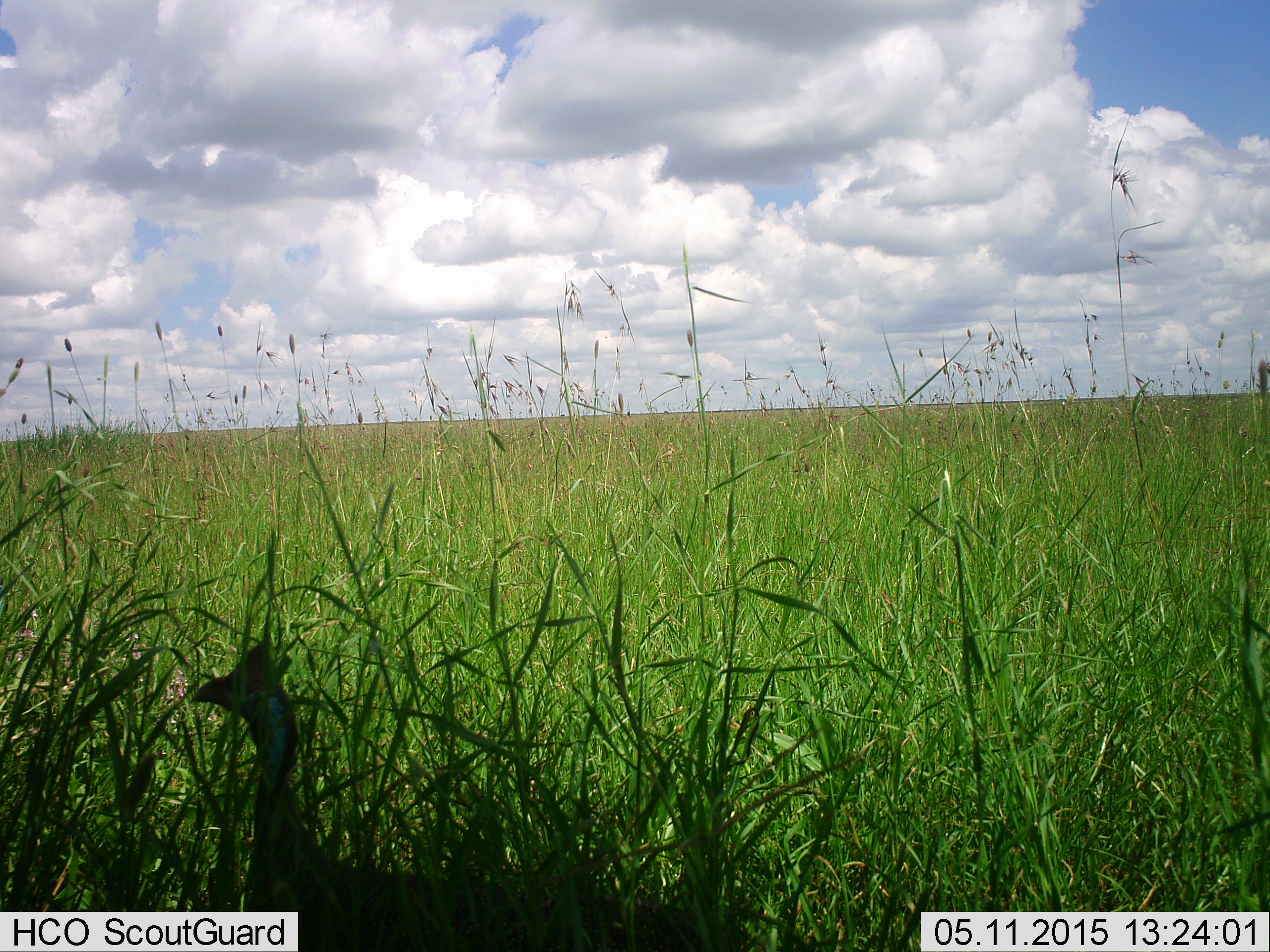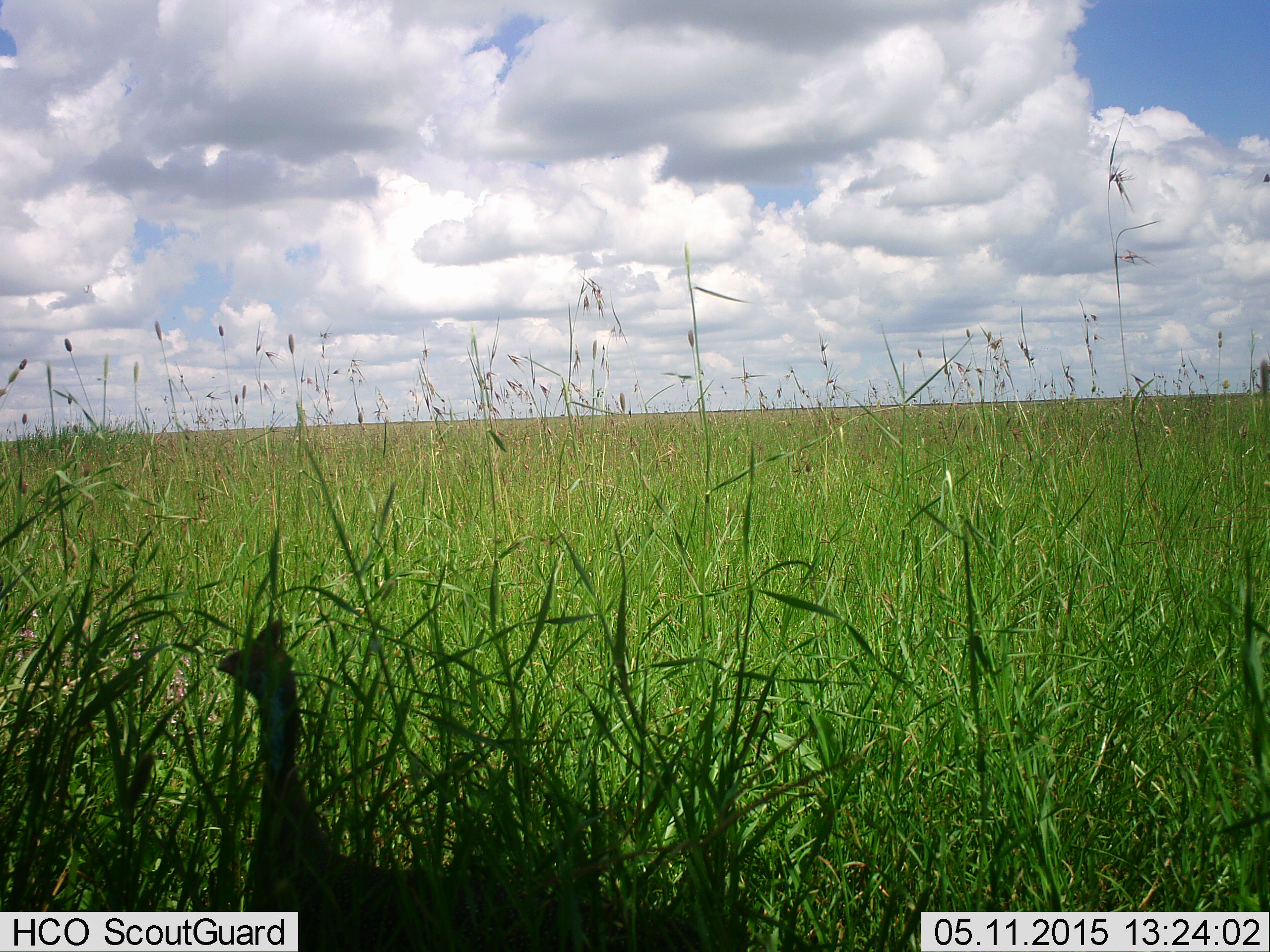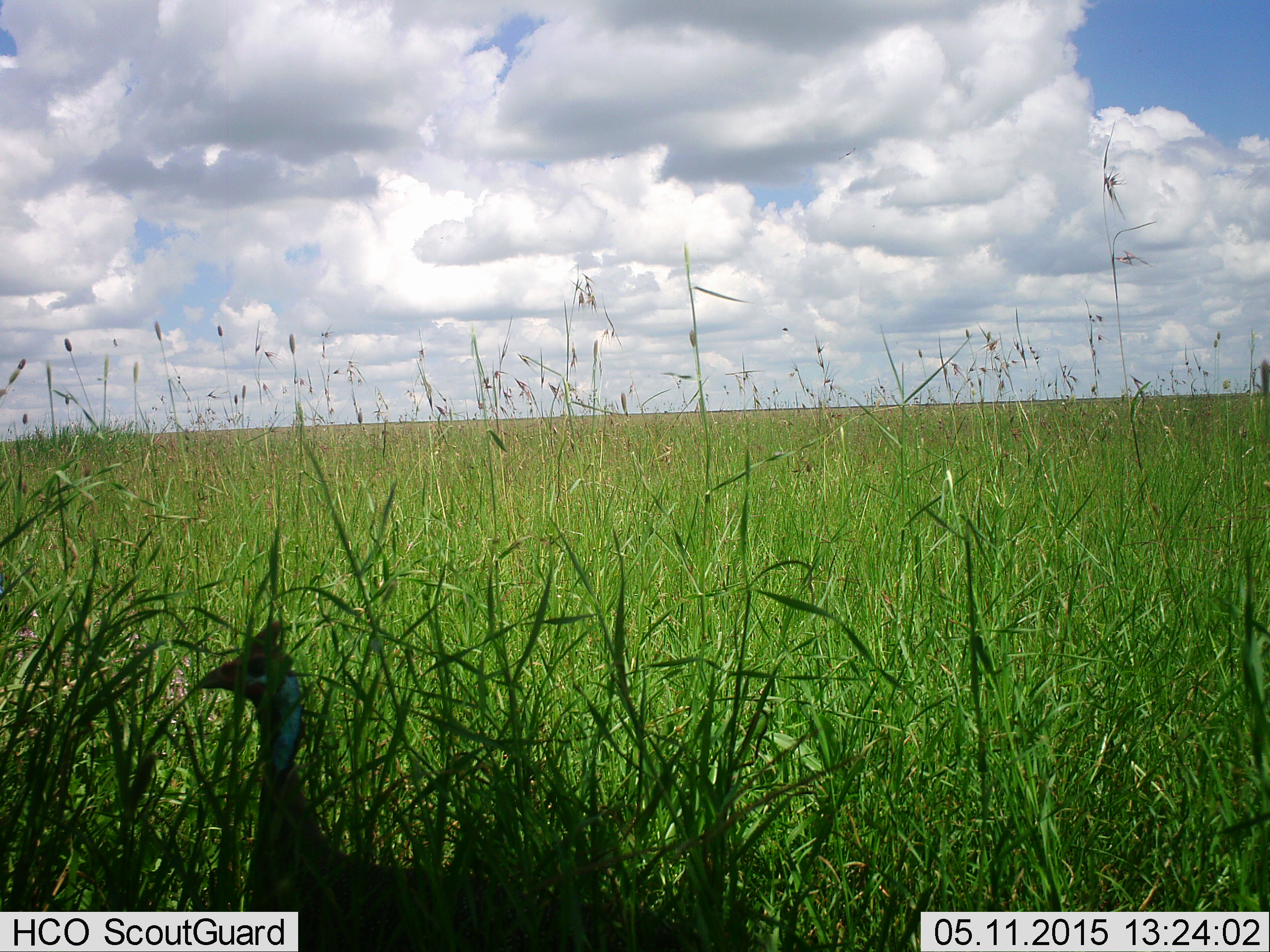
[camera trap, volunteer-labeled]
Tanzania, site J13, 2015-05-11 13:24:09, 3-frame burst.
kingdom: Animalia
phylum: Chordata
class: Aves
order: Galliformes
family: Numididae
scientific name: Numididae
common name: guinea fowl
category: guineafowl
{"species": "guineafowl (guinea fowl) (Numididae)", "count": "1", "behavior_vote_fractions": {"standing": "90%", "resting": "10%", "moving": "0%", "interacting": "0%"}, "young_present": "0%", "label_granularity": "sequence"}